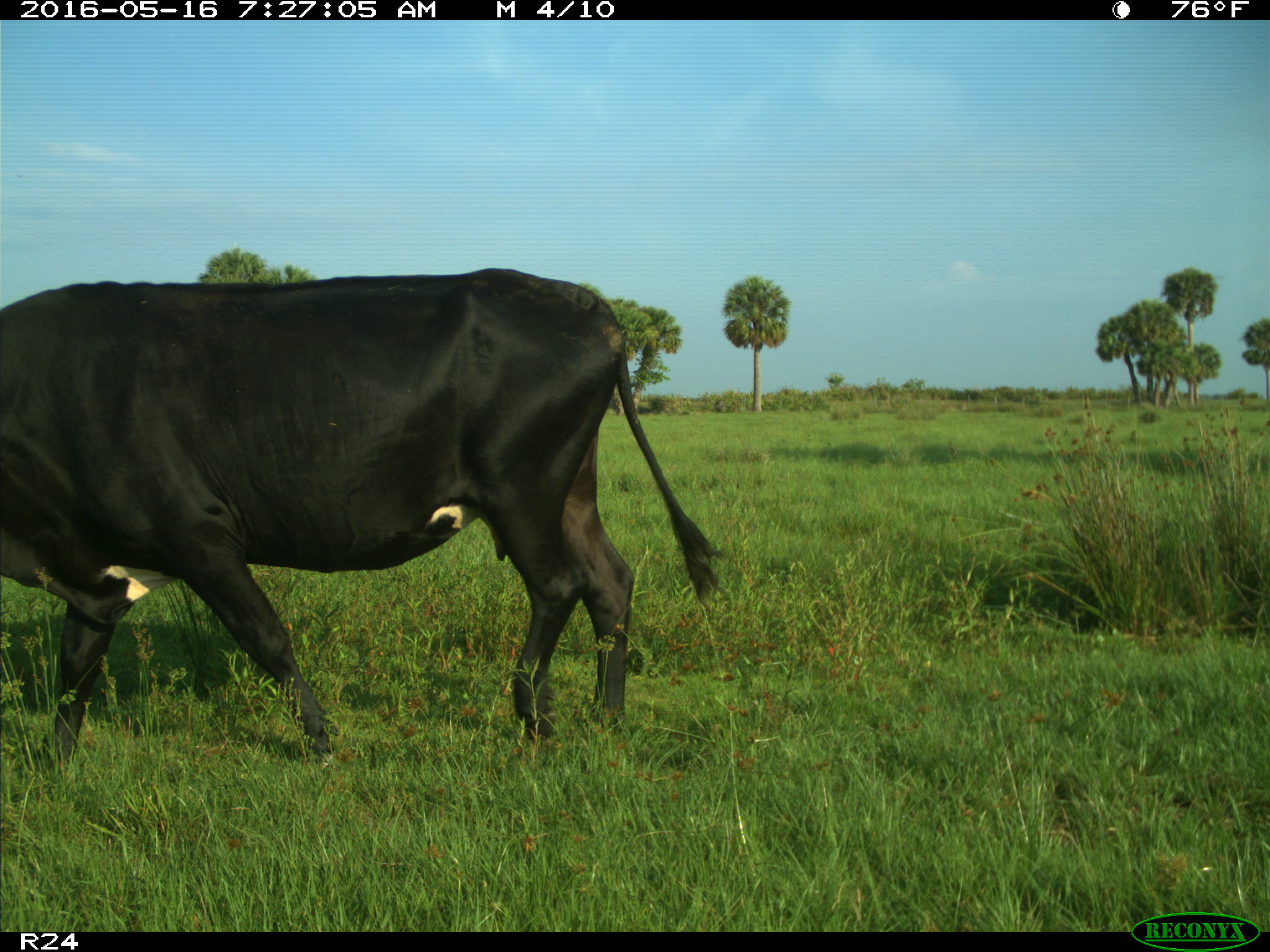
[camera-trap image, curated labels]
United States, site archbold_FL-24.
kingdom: Animalia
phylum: Chordata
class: Mammalia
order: Artiodactyla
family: Bovidae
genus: Bos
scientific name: Bos taurus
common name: domestic cow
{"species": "Bos taurus (domestic cow)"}